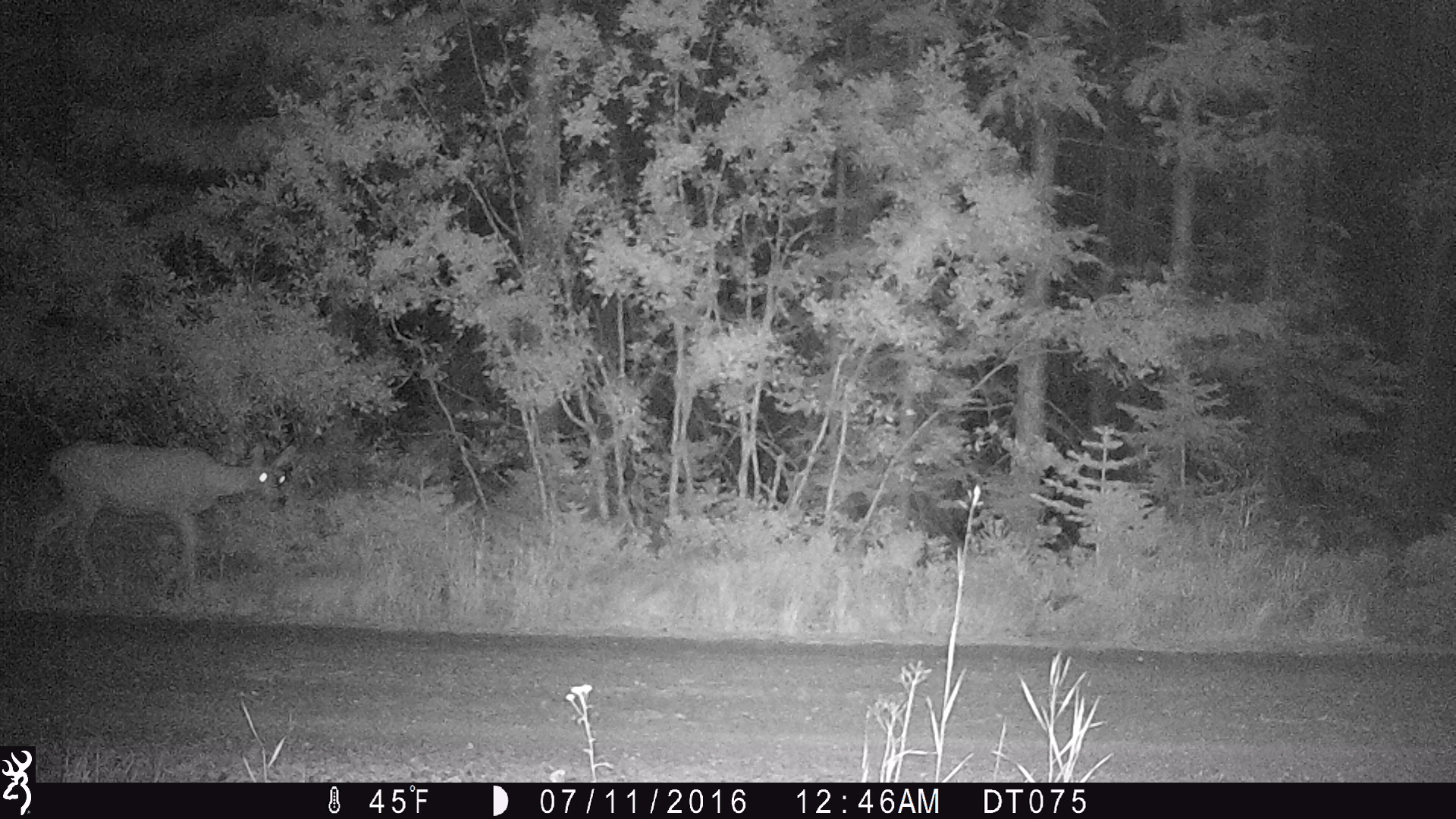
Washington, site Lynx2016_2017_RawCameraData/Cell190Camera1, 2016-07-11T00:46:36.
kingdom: Animalia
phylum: Chordata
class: Mammalia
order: Artiodactyla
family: Cervidae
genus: Odocoileus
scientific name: Odocoileus hemionus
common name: mule deer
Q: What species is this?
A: Odocoileus hemionus (mule deer).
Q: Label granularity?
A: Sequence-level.